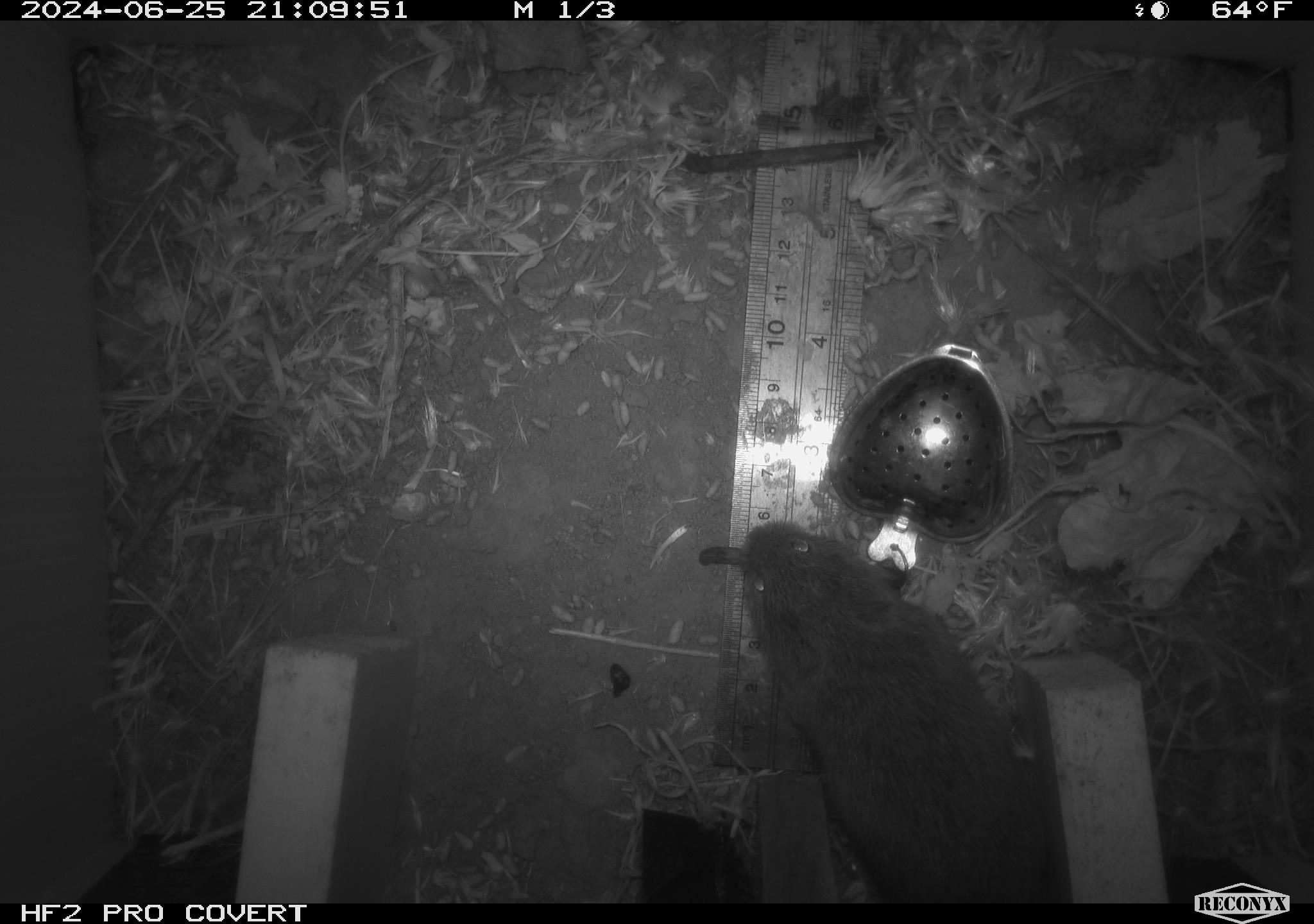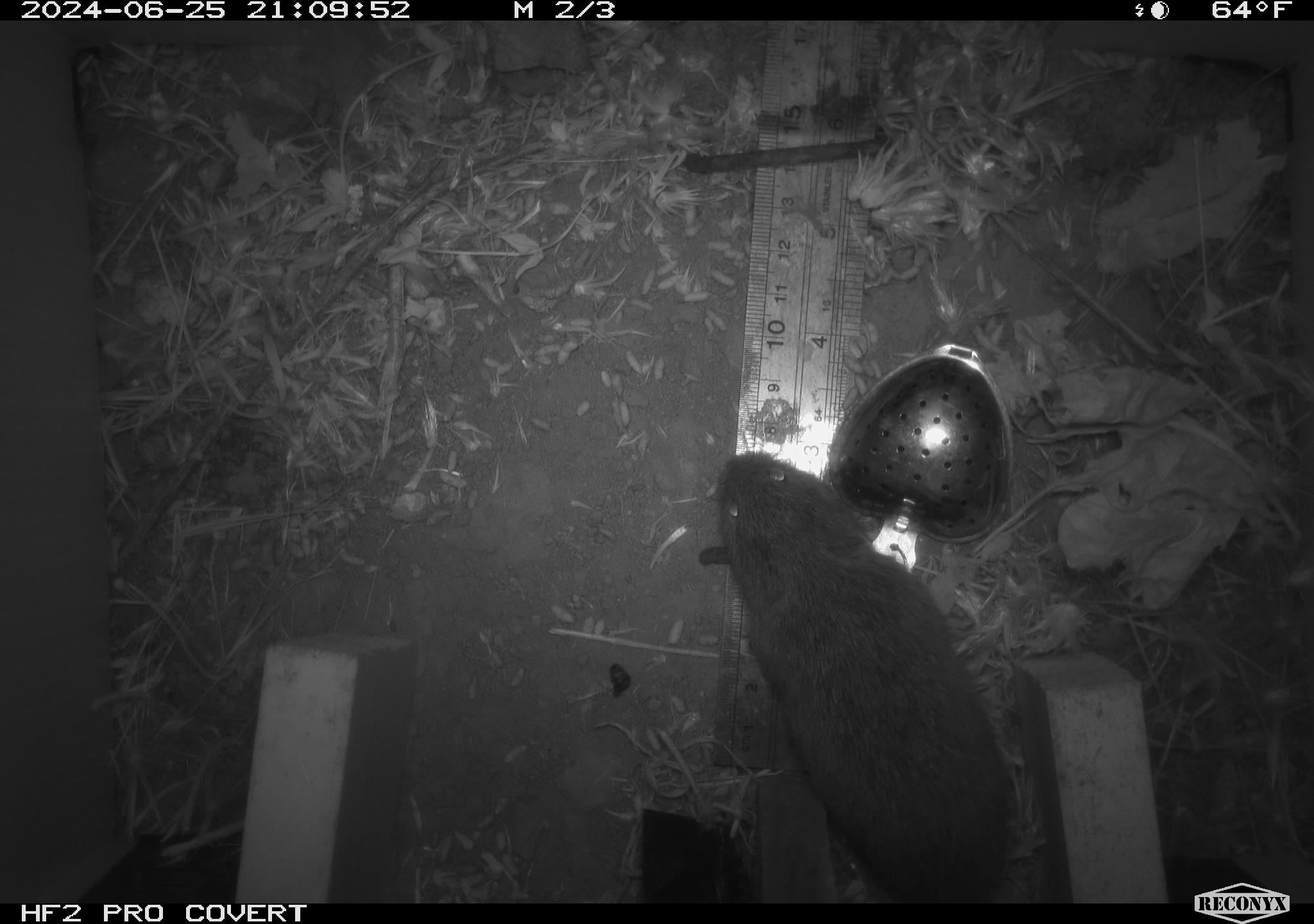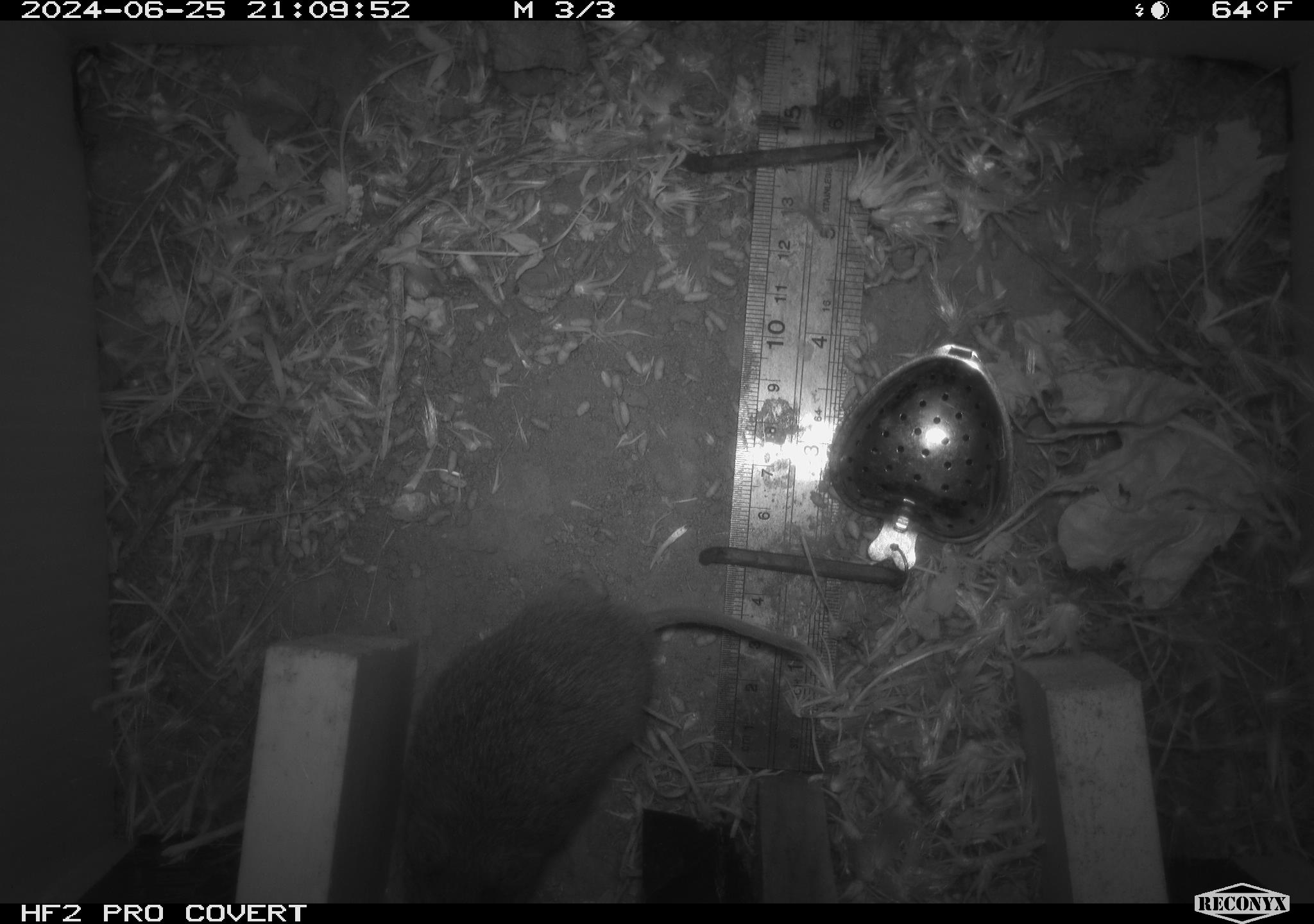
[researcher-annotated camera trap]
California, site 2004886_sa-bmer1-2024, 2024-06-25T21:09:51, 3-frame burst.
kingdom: Animalia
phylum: Chordata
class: Mammalia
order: Rodentia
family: Cricetidae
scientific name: Cricetidae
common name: hamsters, voles, lemmings, and allies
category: cricetidae family